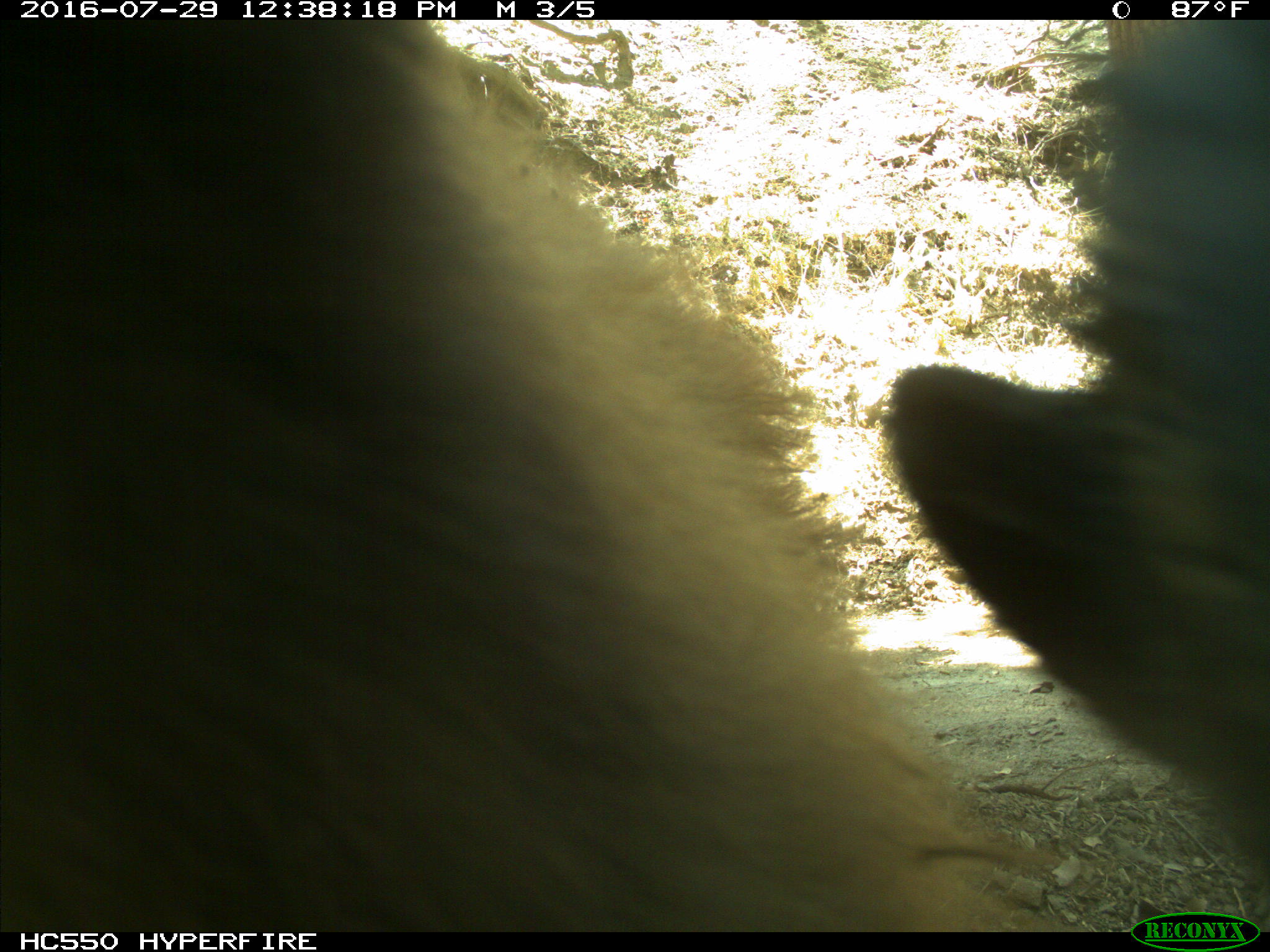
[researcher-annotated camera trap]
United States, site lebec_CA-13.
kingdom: Animalia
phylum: Chordata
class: Mammalia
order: Carnivora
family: Ursidae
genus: Ursus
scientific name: Ursus americanus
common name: american black bear